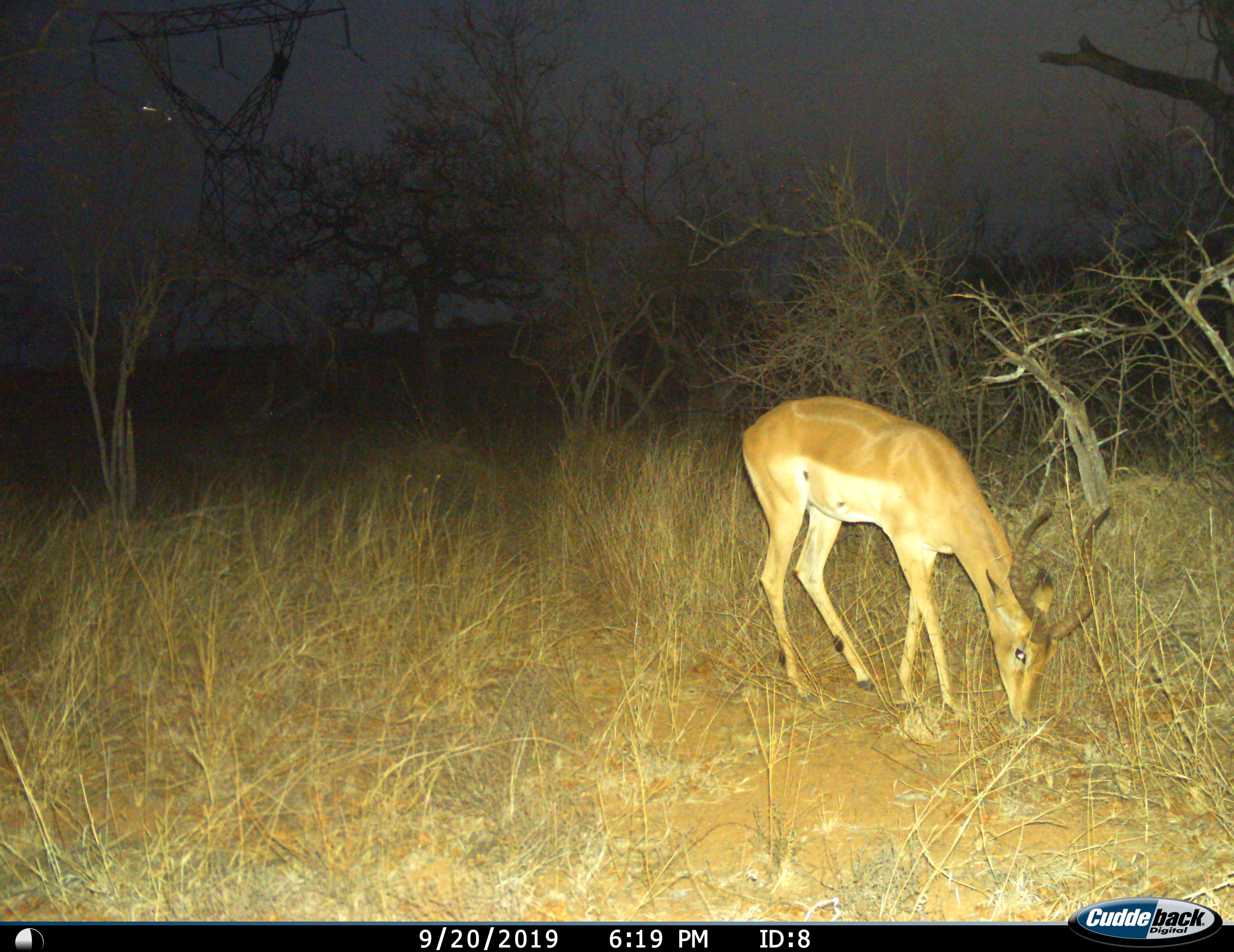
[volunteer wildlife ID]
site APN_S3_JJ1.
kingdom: Animalia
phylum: Chordata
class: Mammalia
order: Artiodactyla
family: Bovidae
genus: Aepyceros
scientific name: Aepyceros melampus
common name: impala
Impala (Aepyceros melampus), count 1. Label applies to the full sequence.